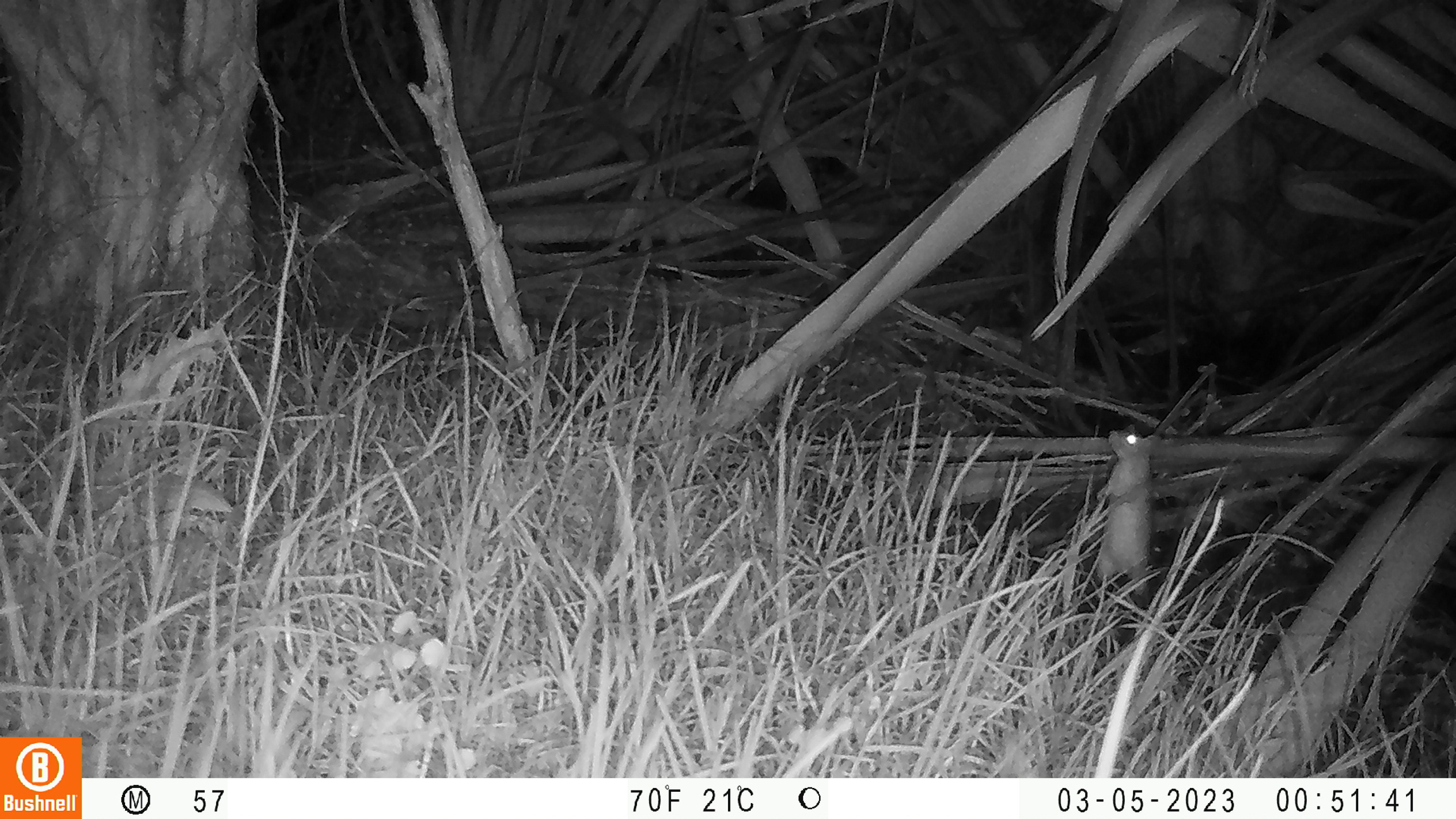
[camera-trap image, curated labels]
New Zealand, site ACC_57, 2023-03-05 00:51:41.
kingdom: Animalia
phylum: Chordata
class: Mammalia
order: Rodentia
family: Muridae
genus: Rattus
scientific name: Rattus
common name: rat